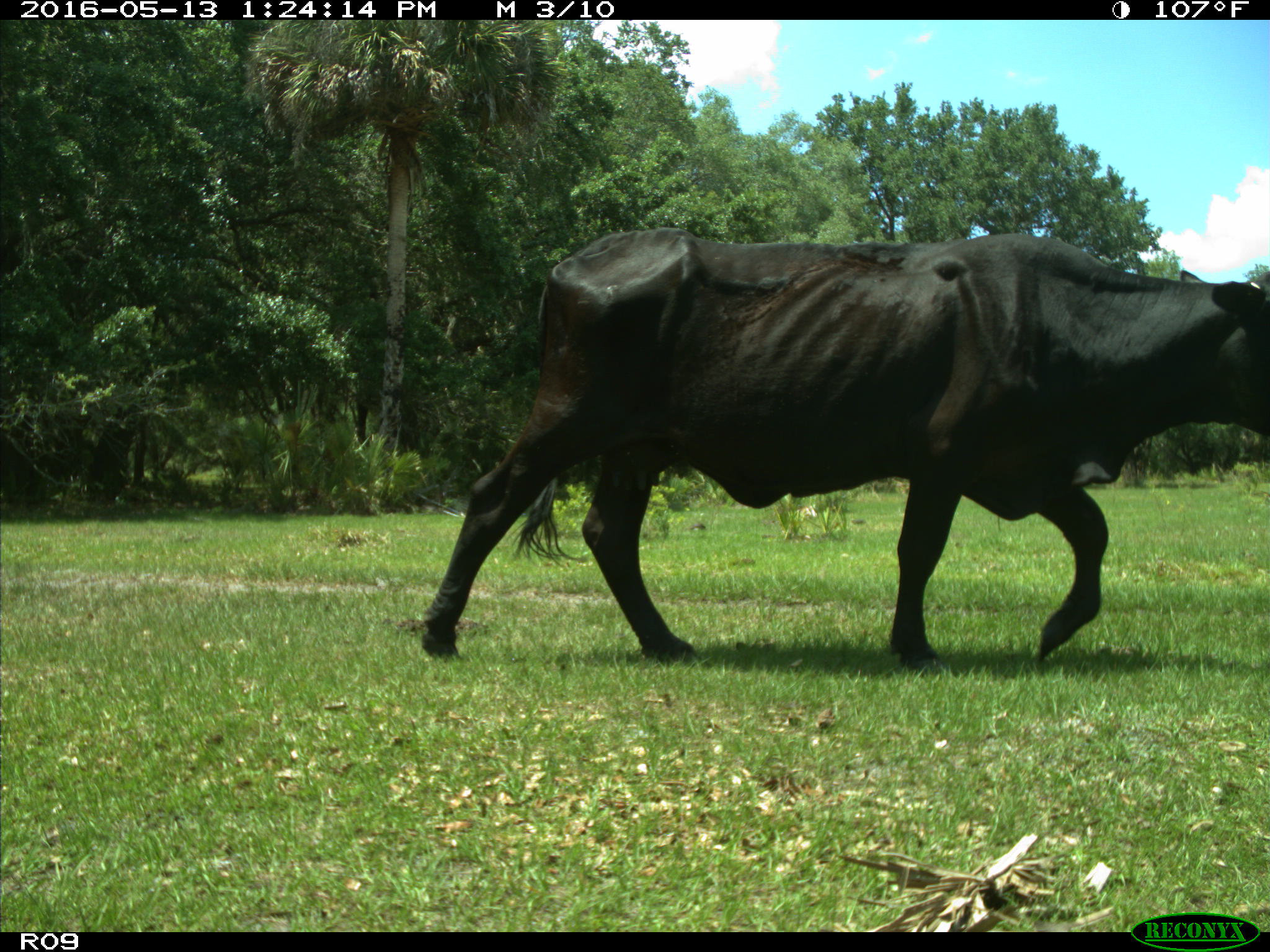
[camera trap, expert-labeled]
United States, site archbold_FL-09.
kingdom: Animalia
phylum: Chordata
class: Mammalia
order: Artiodactyla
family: Bovidae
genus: Bos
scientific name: Bos taurus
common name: domestic cow